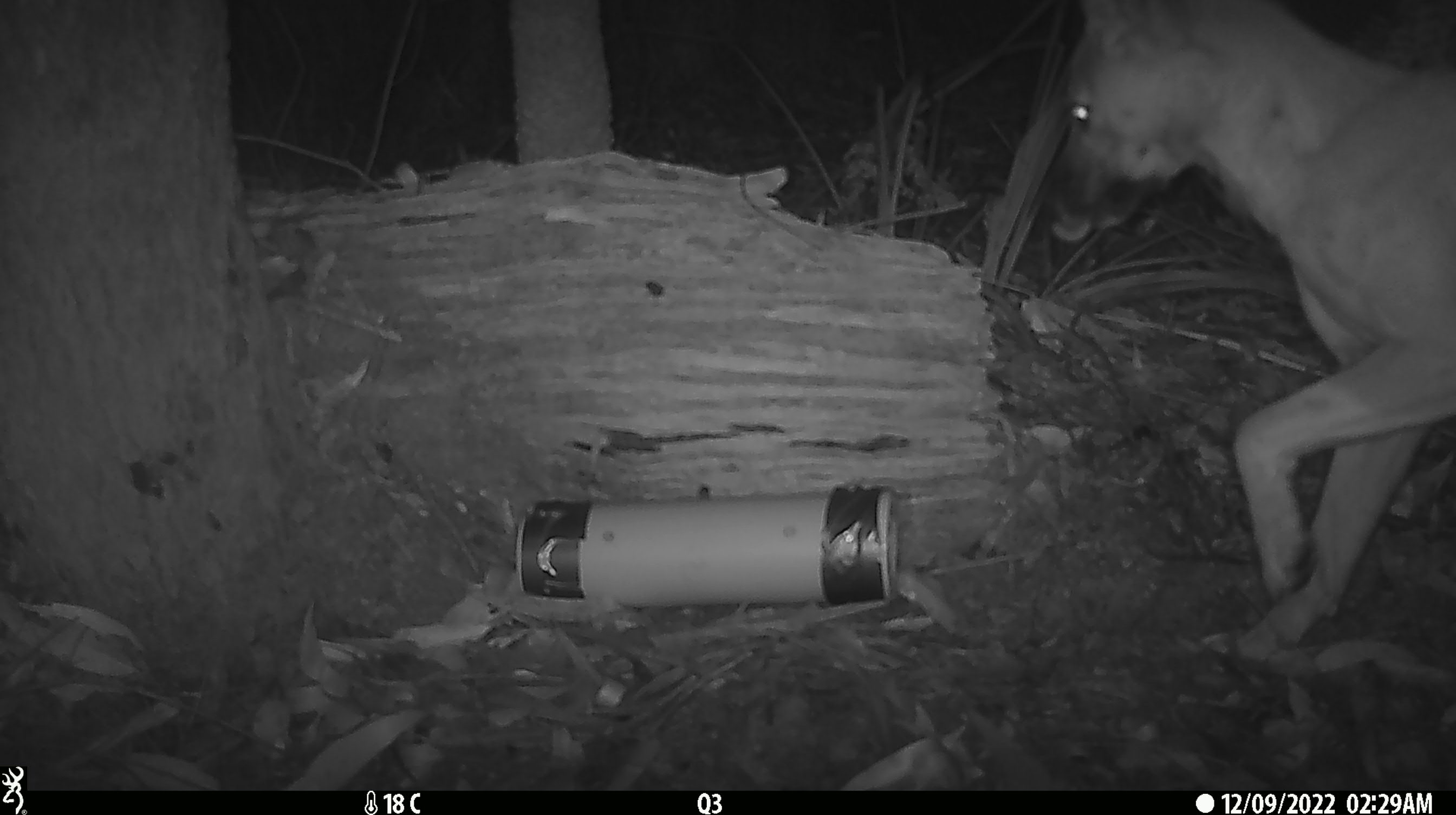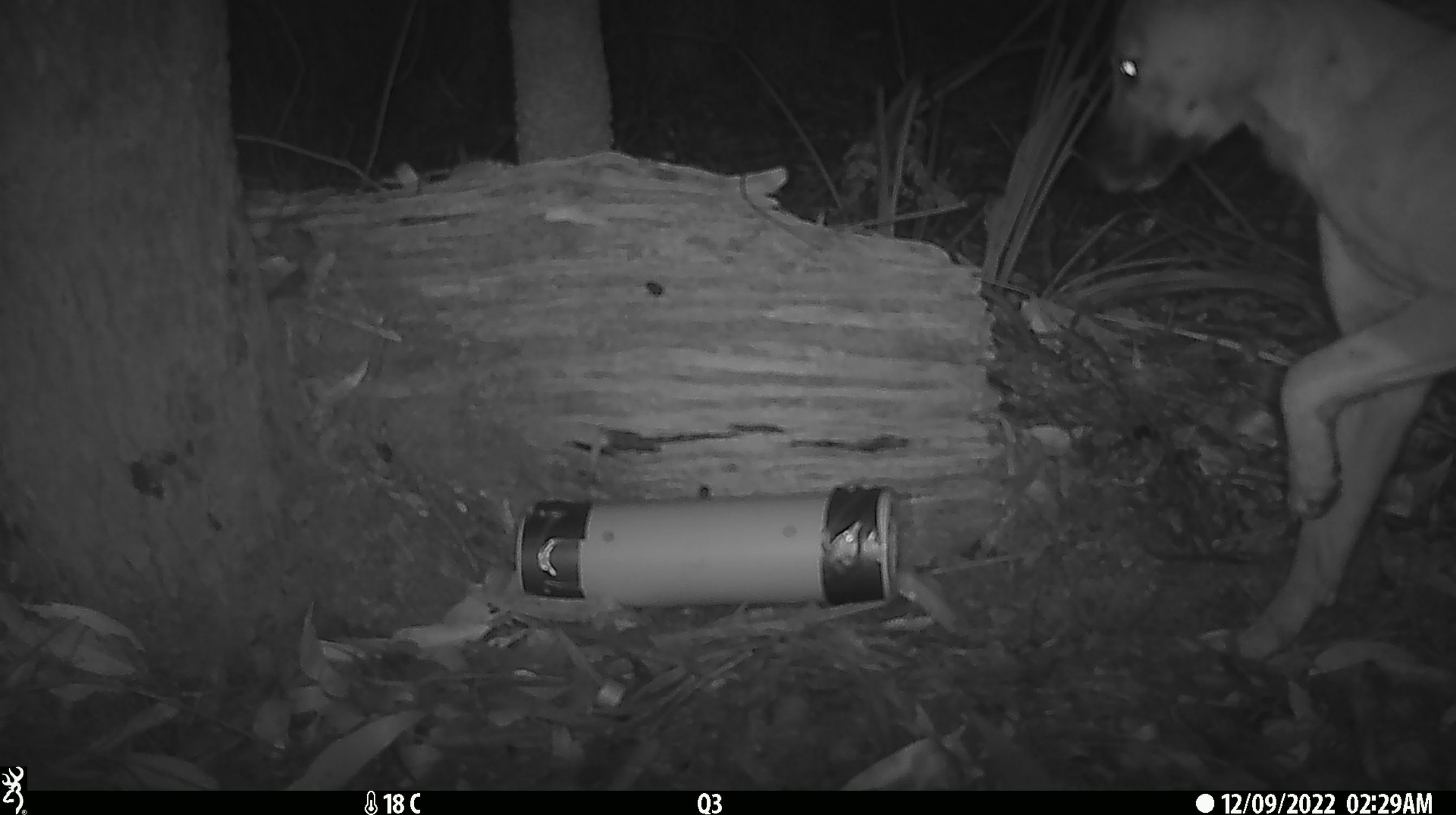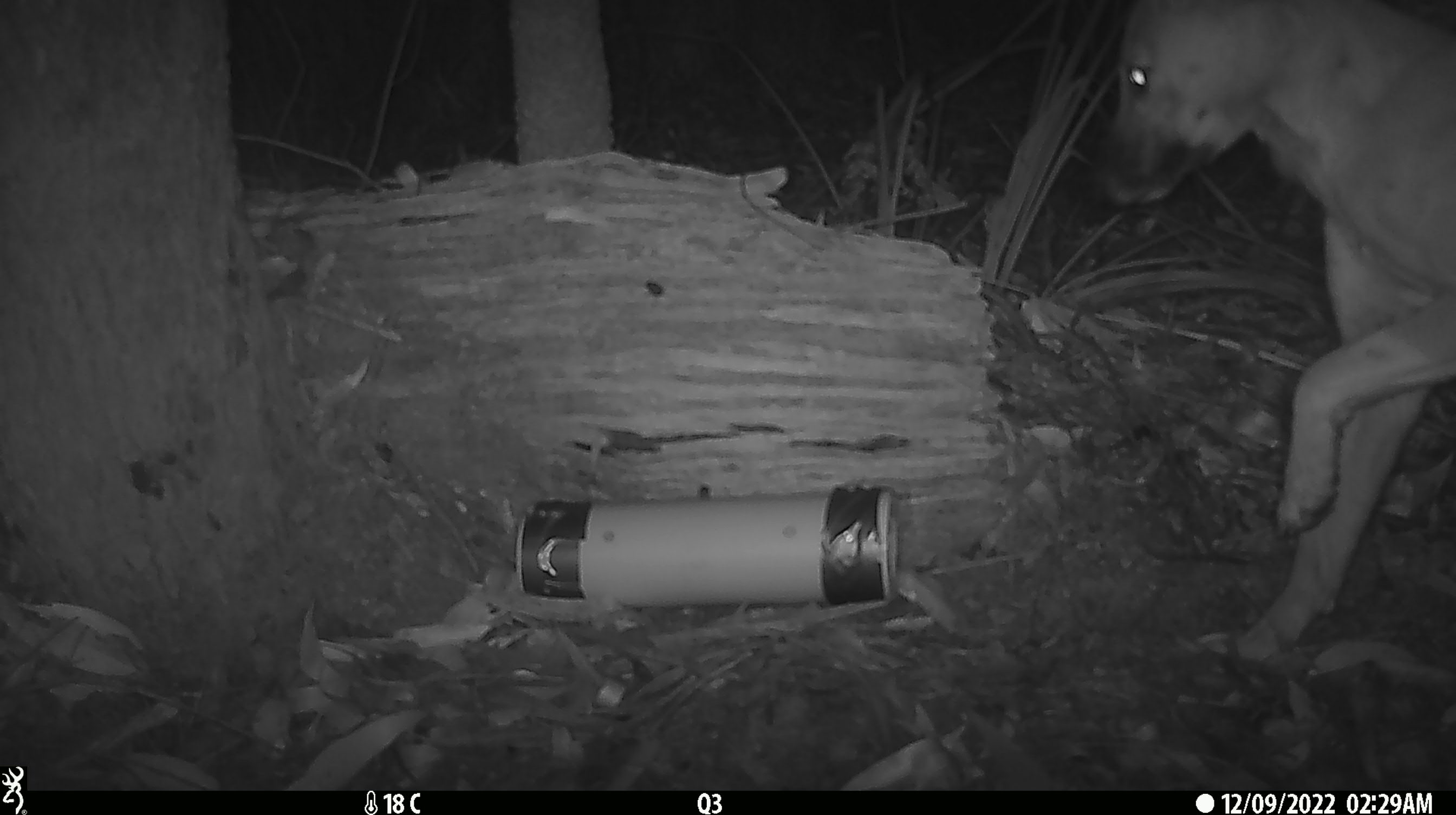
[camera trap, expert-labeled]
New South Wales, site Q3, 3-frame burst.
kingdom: Animalia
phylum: Chordata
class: Mammalia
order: Carnivora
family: Canidae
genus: Canis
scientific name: Canis familiaris dingo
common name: dingo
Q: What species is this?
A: Dingo (Canis familiaris dingo).